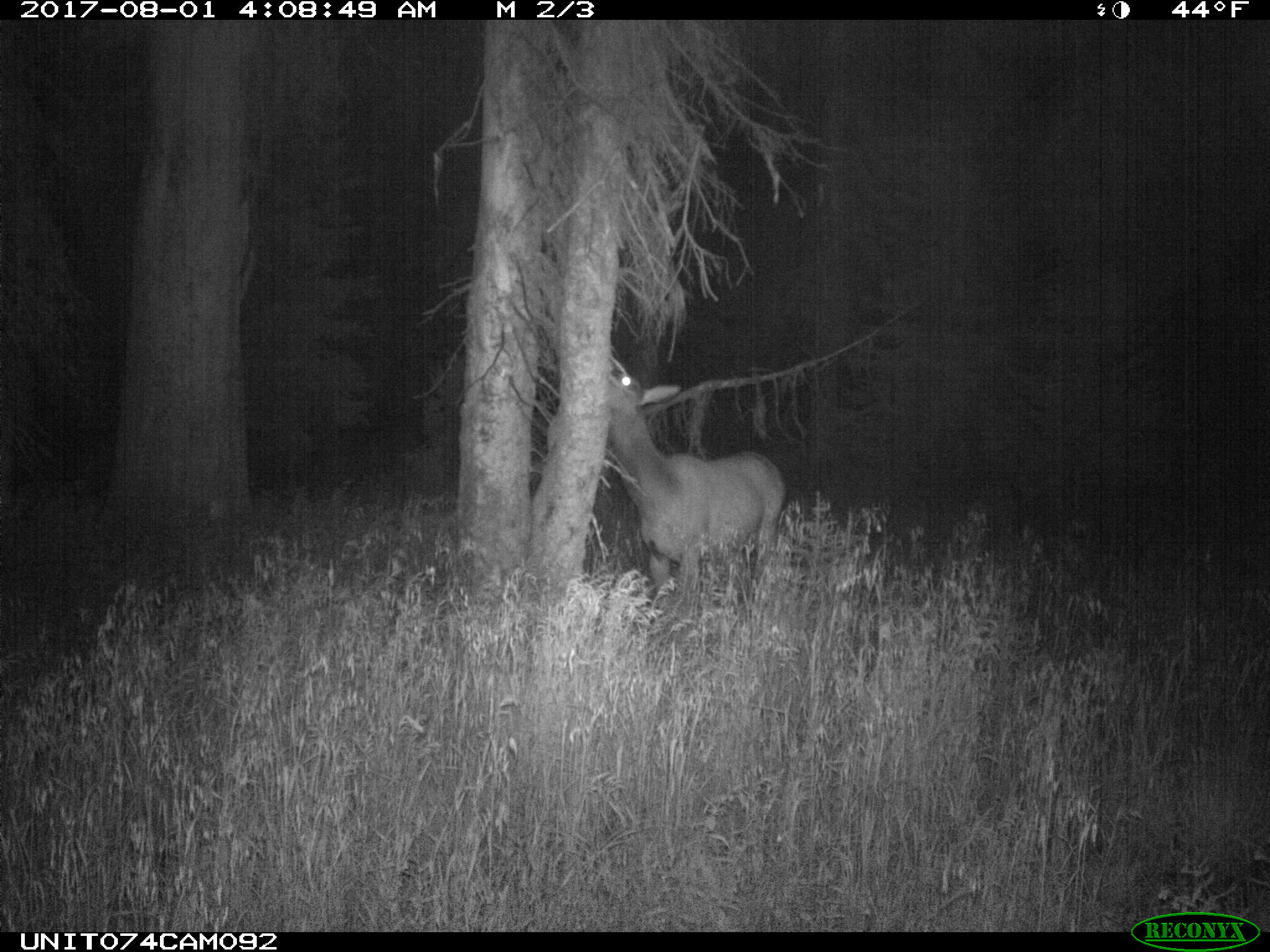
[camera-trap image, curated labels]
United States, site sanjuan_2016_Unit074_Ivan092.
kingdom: Animalia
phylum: Chordata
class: Mammalia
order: Artiodactyla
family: Cervidae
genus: Cervus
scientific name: Cervus elaphus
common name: red deer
Cervus elaphus (red deer).